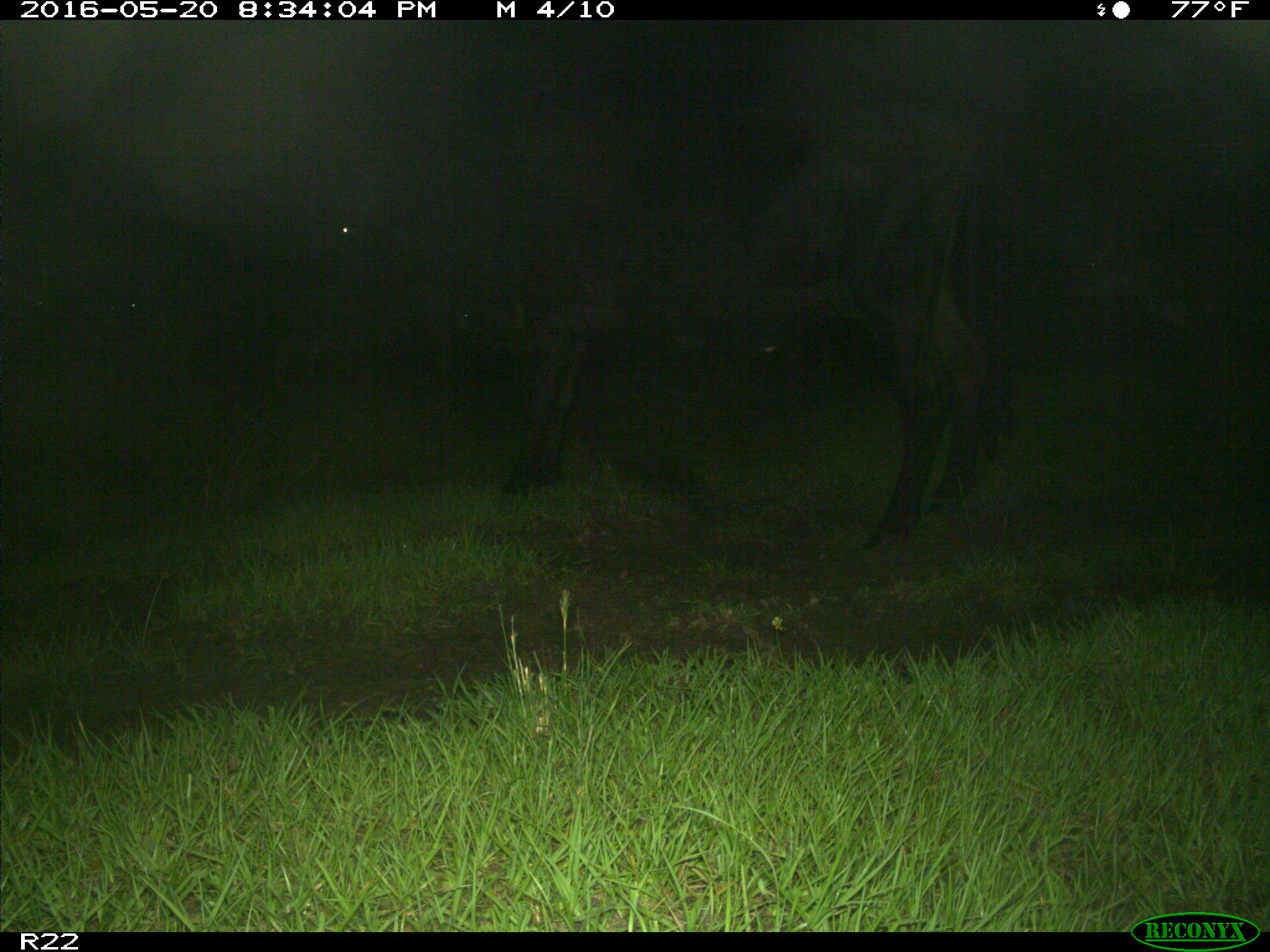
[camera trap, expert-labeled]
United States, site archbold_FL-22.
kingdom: Animalia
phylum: Chordata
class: Mammalia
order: Artiodactyla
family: Bovidae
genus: Bos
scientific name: Bos taurus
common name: domestic cow